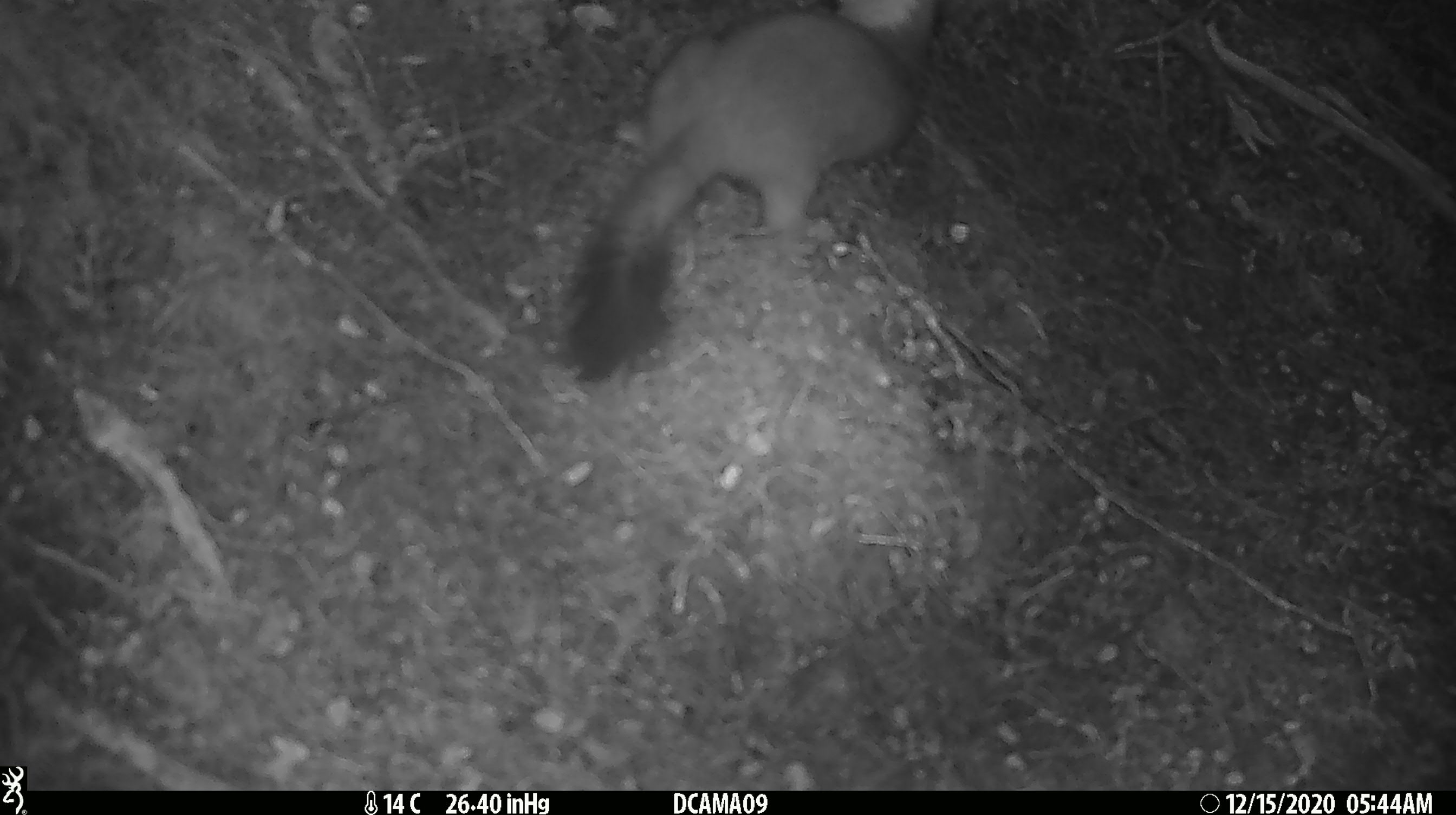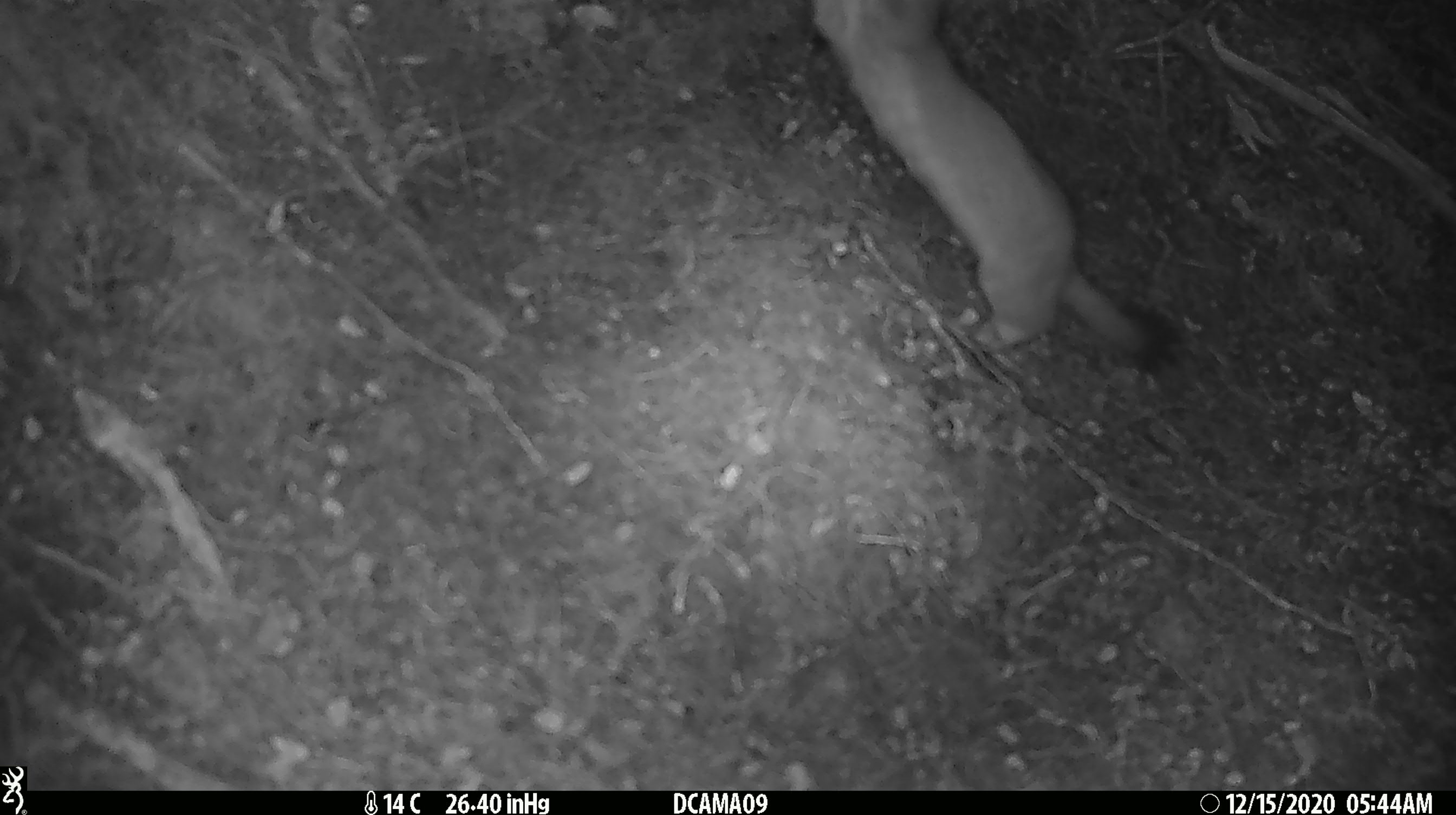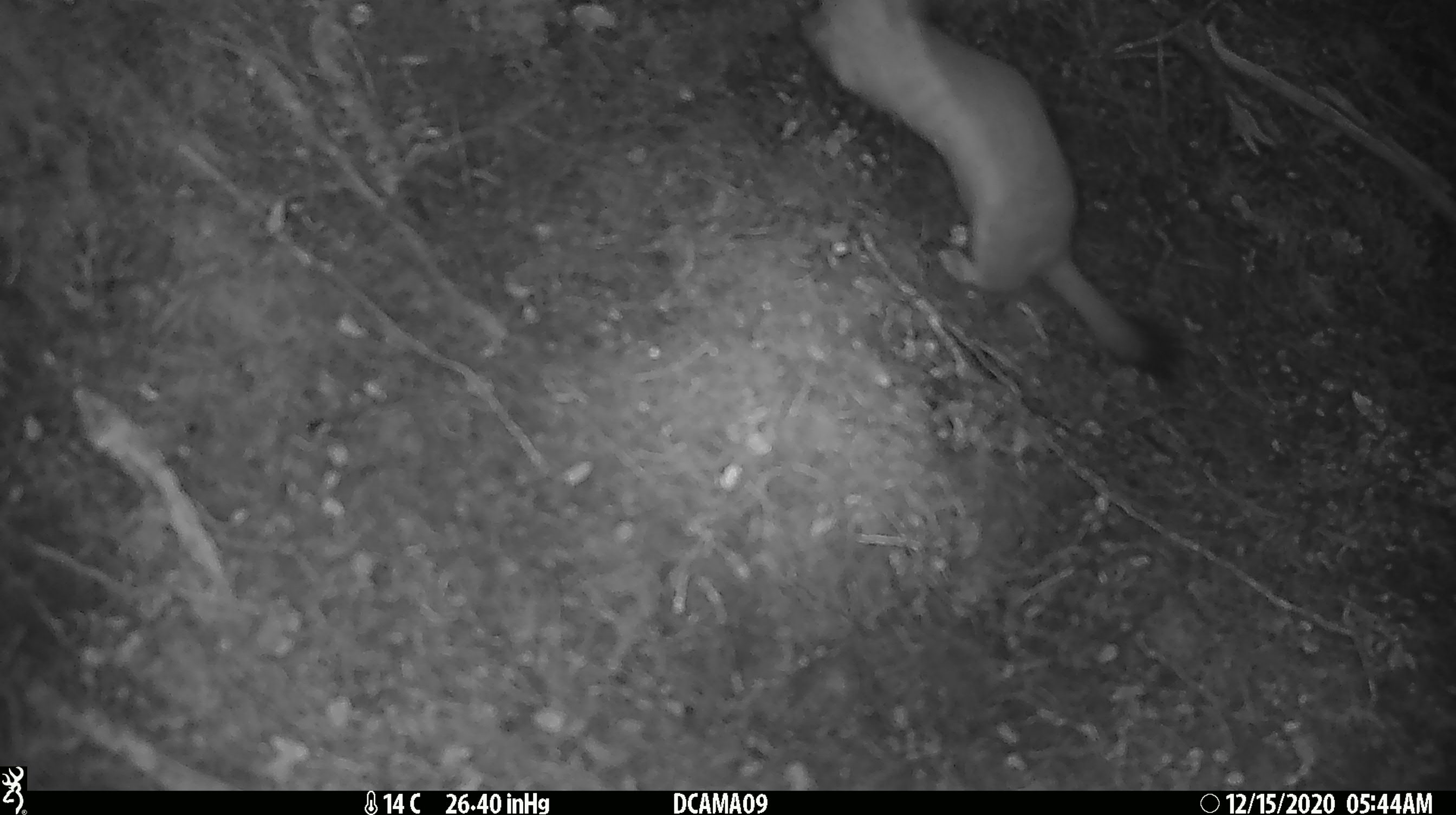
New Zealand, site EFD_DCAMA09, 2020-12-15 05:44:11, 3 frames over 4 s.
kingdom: Animalia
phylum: Chordata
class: Mammalia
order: Carnivora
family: Mustelidae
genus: Mustela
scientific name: Mustela erminea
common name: stoat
Stoat (Mustela erminea).